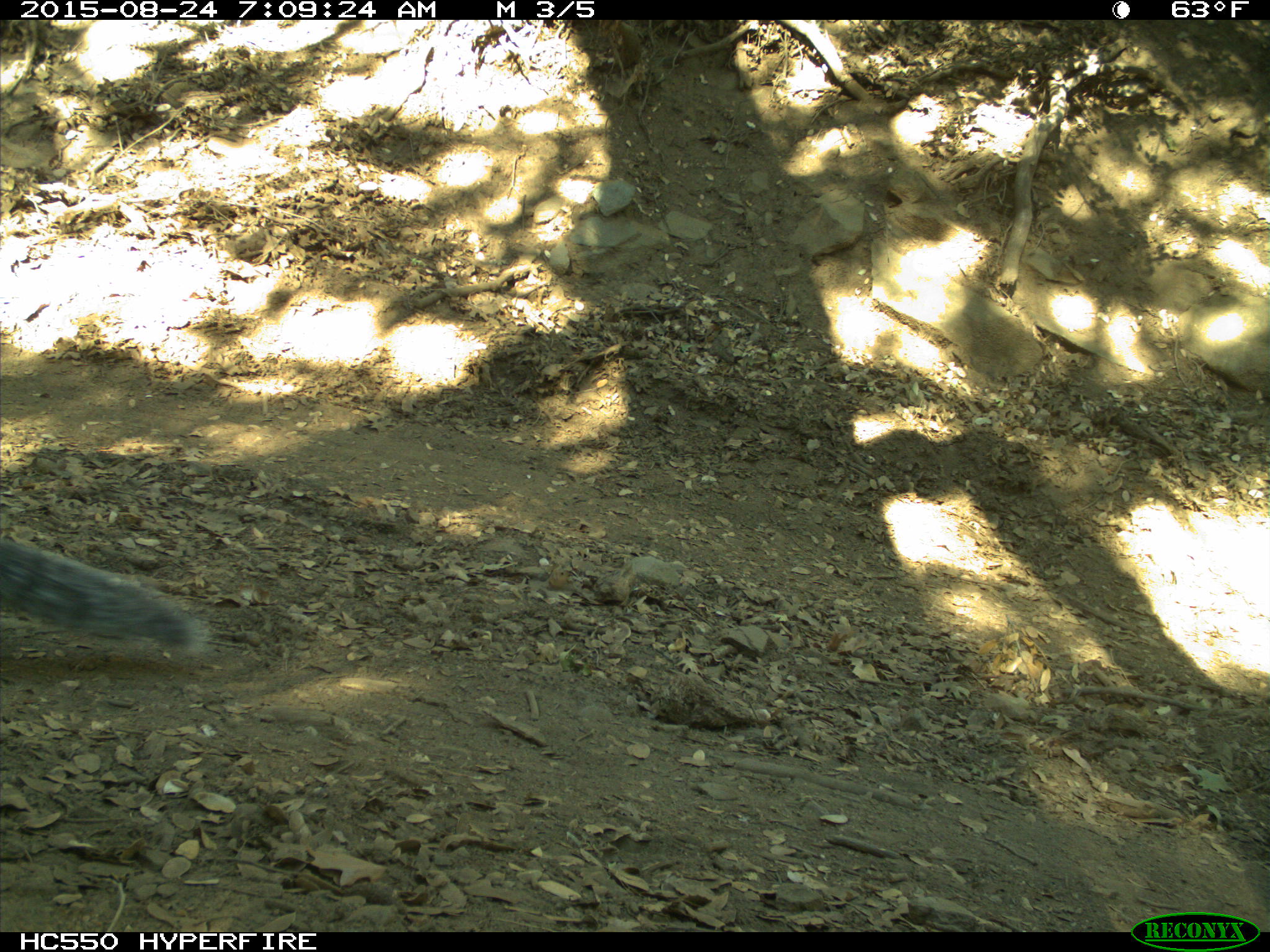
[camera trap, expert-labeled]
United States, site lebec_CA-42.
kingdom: Animalia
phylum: Chordata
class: Mammalia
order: Rodentia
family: Sciuridae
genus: Sciurus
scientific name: Sciurus carolinensis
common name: eastern gray squirrel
Sciurus carolinensis (eastern gray squirrel).